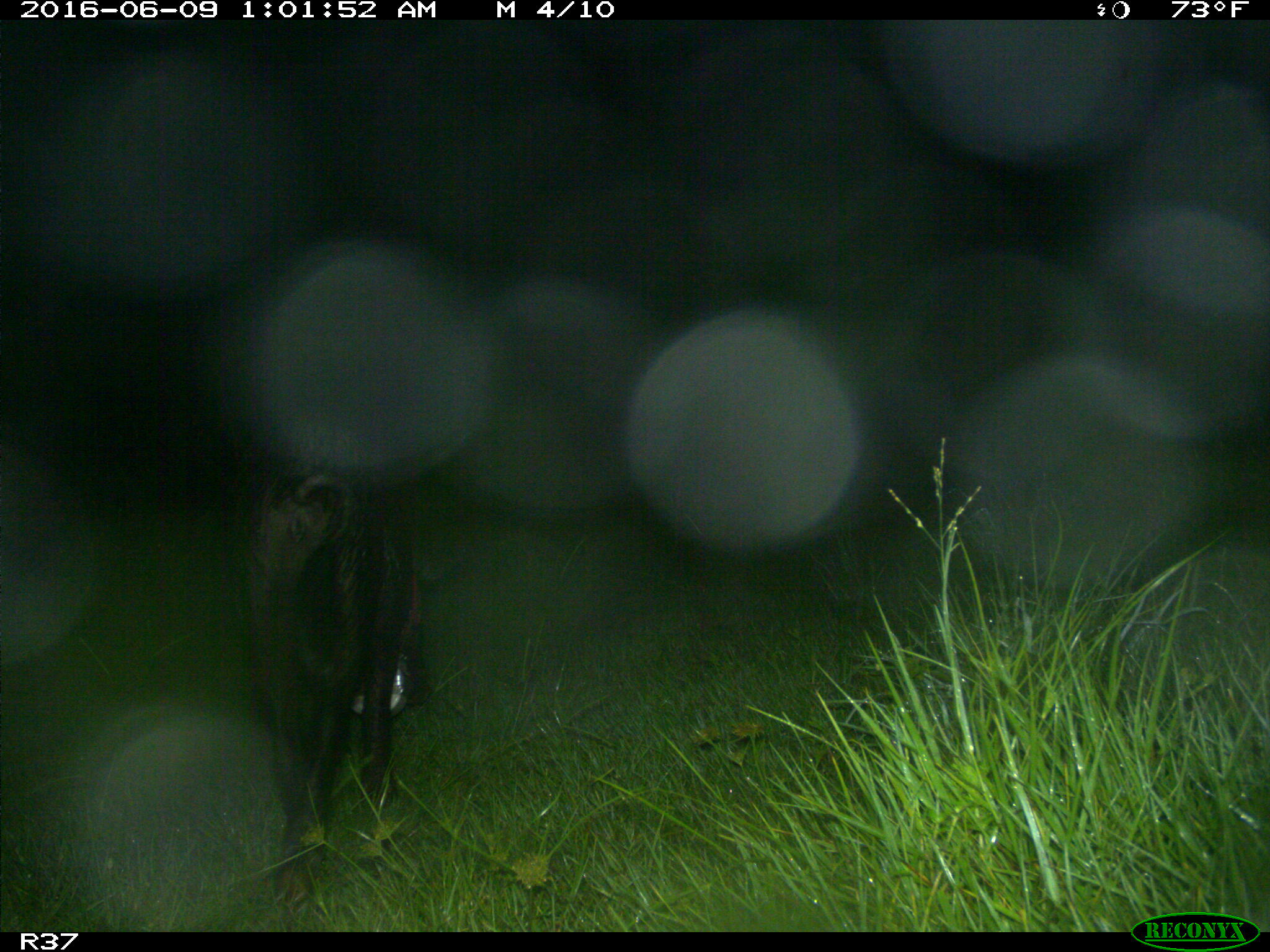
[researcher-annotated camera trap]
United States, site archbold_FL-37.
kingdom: Animalia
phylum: Chordata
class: Mammalia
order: Artiodactyla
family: Suidae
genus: Sus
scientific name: Sus scrofa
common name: wild boar